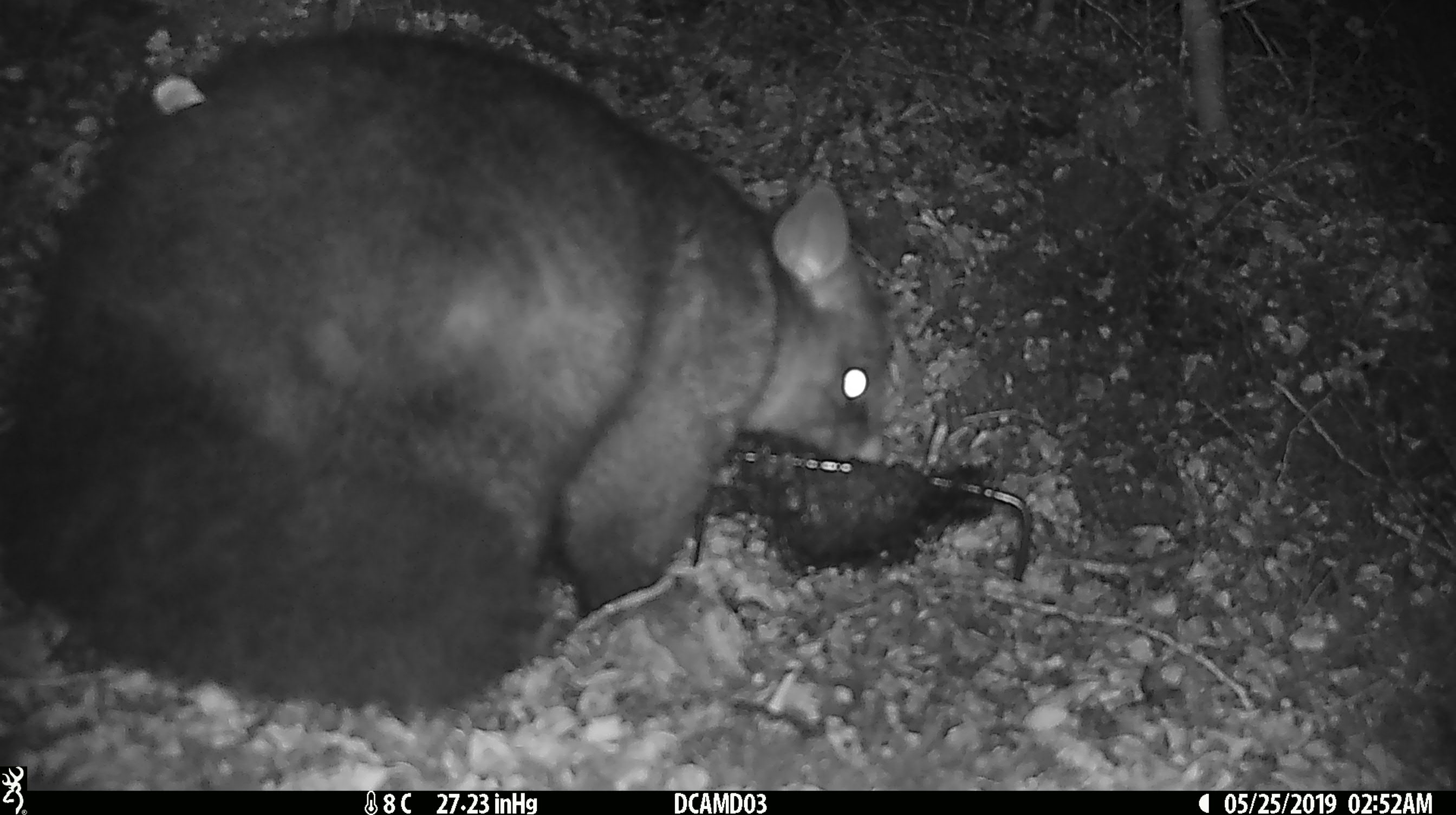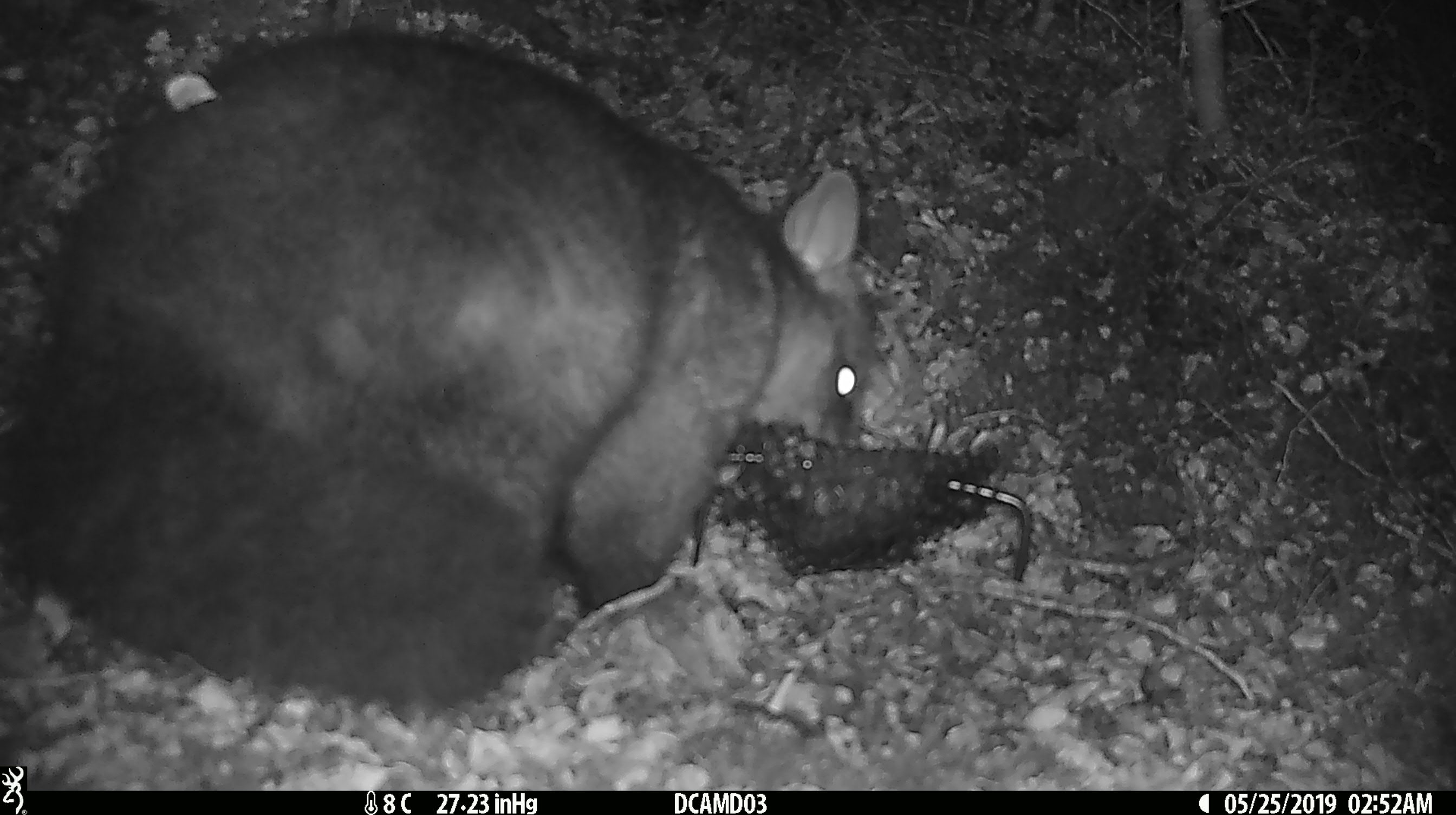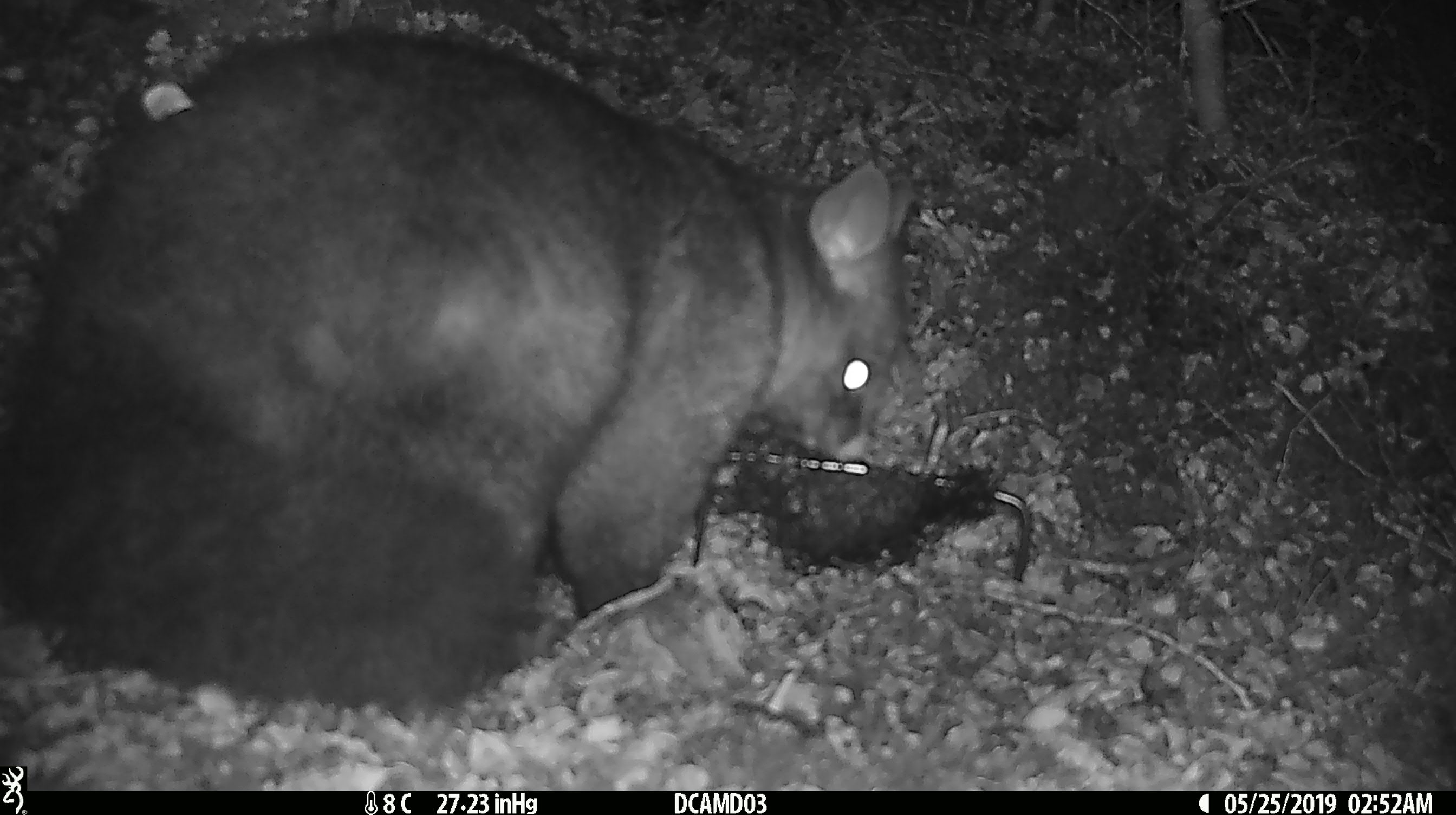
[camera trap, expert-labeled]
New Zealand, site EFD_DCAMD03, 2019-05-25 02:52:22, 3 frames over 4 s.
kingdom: Animalia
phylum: Chordata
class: Mammalia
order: Diprotodontia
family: Phalangeridae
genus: Trichosurus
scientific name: Trichosurus vulpecula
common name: common brushtail possum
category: possum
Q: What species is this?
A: Possum (common brushtail possum) (Trichosurus vulpecula).